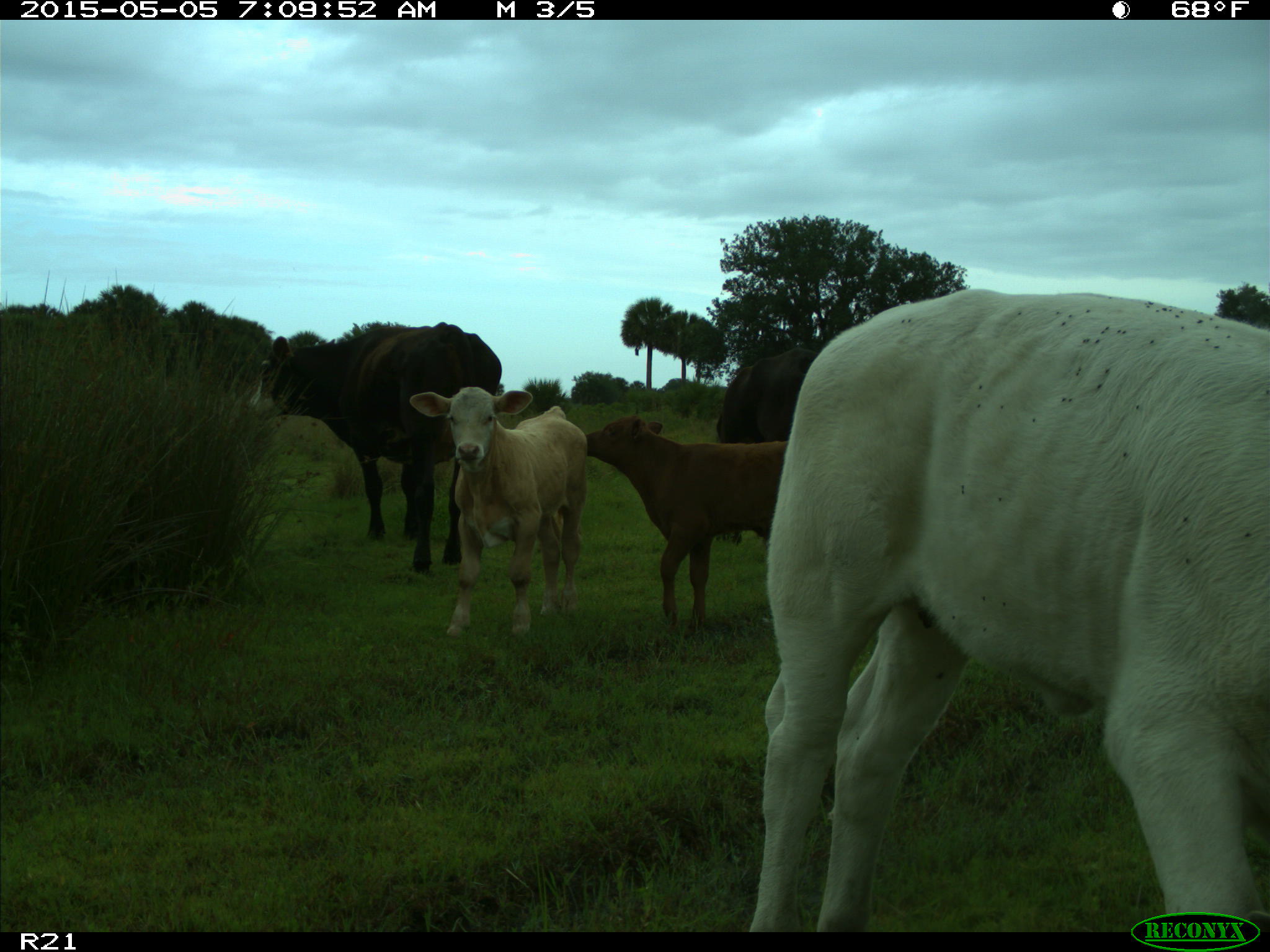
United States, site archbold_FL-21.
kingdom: Animalia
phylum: Chordata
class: Mammalia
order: Artiodactyla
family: Bovidae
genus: Bos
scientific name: Bos taurus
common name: domestic cow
Bos taurus (domestic cow).